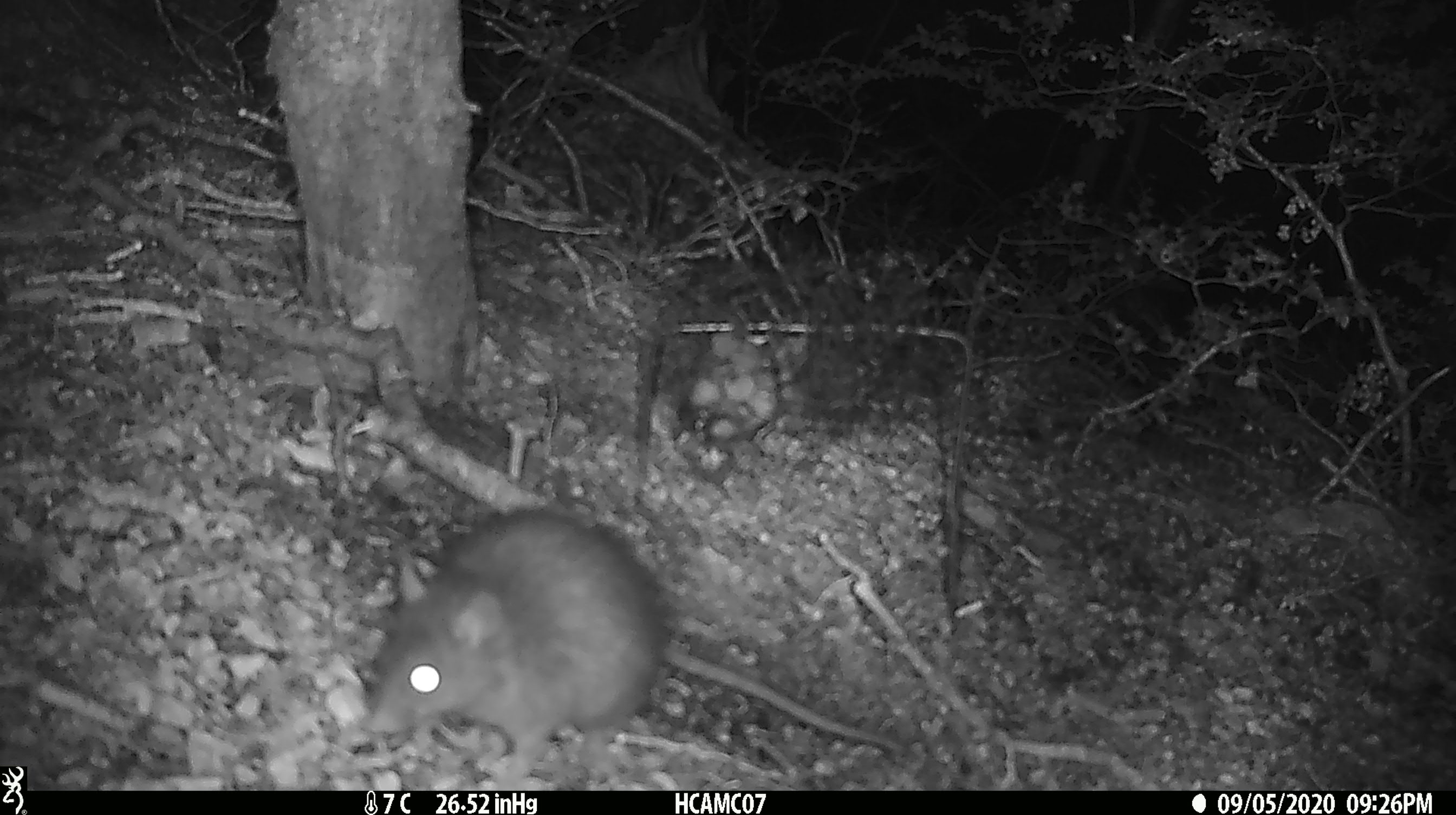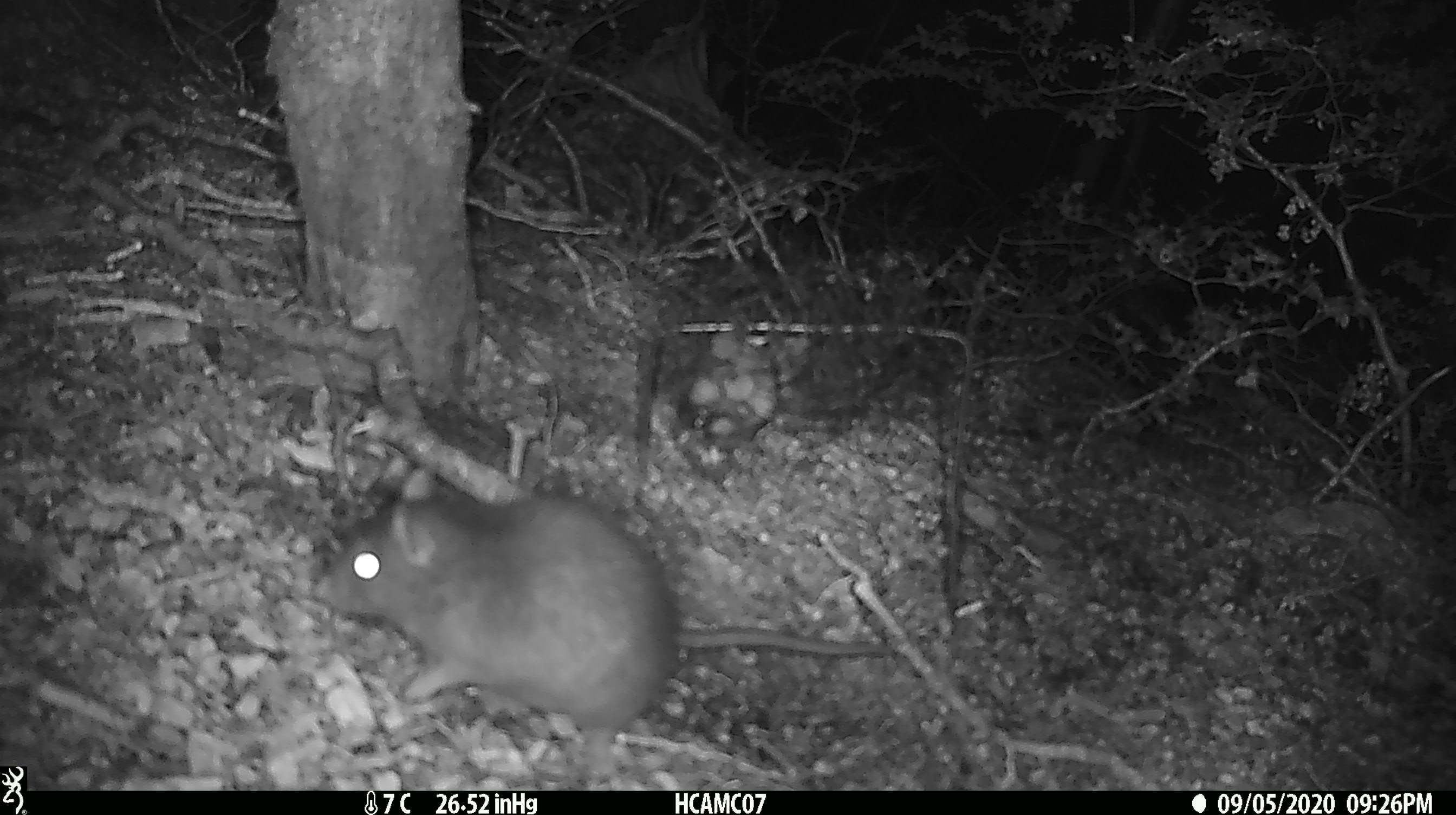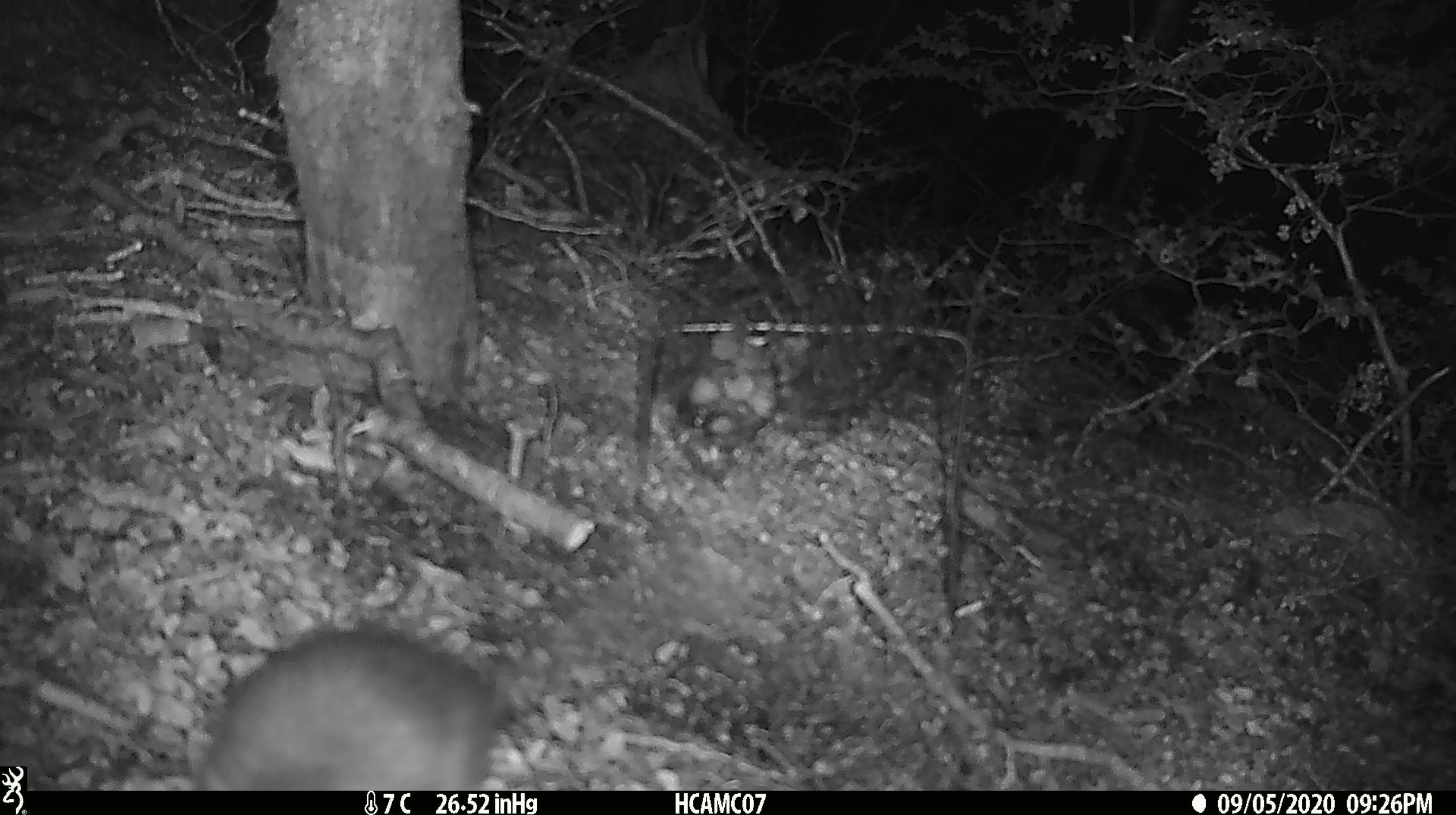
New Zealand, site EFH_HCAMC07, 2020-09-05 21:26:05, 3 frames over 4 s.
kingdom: Animalia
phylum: Chordata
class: Mammalia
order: Rodentia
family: Muridae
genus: Rattus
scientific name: Rattus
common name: rat